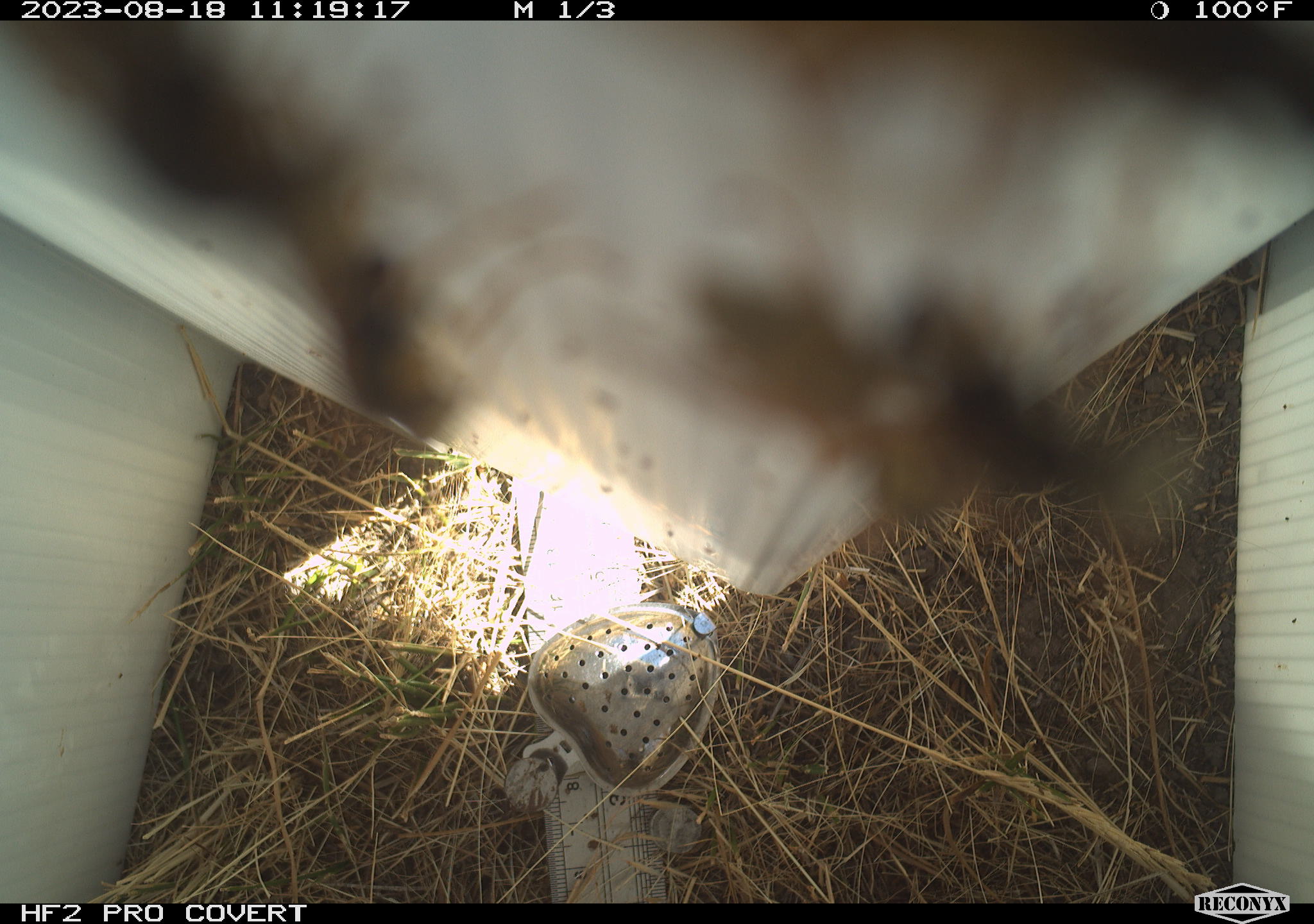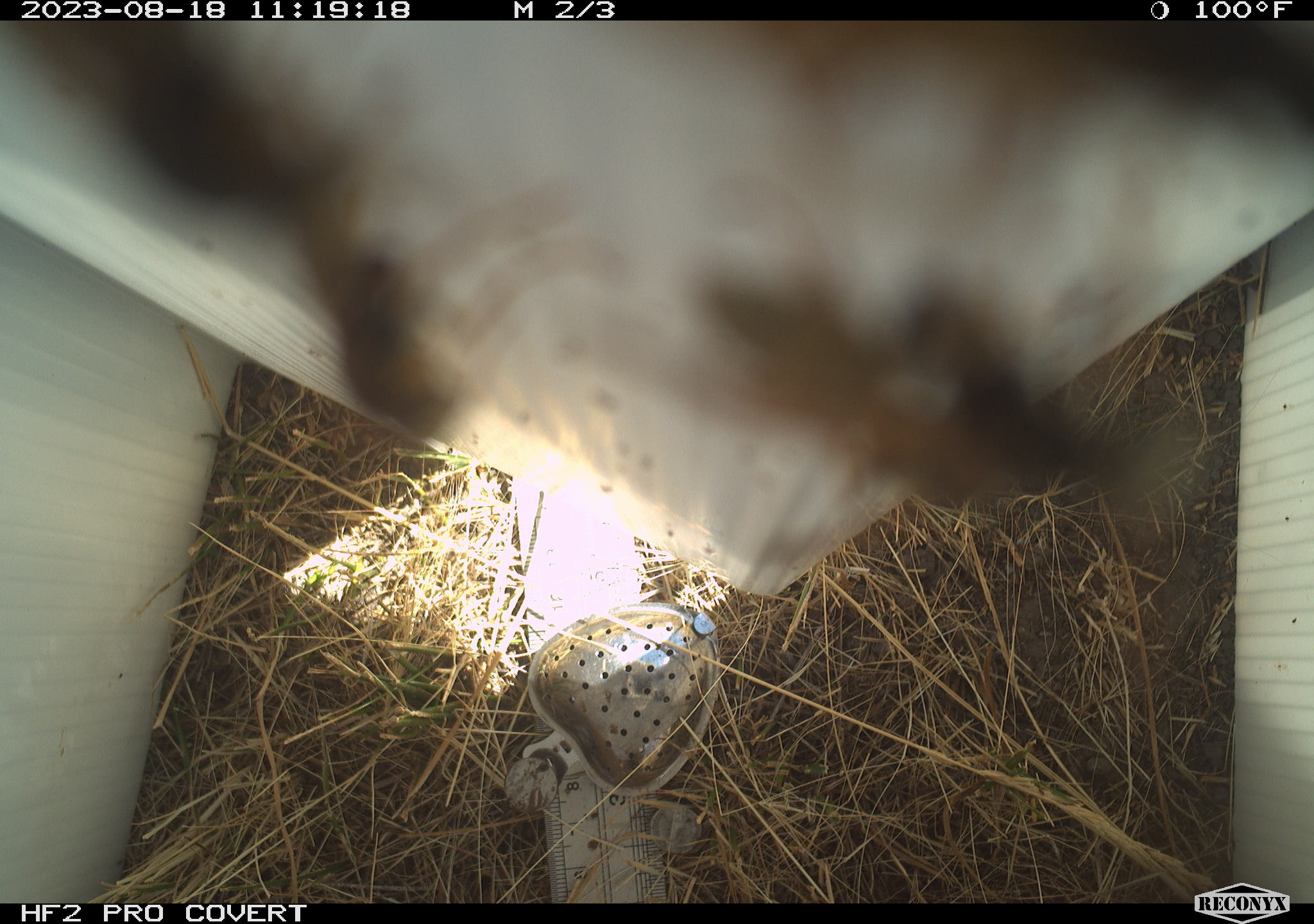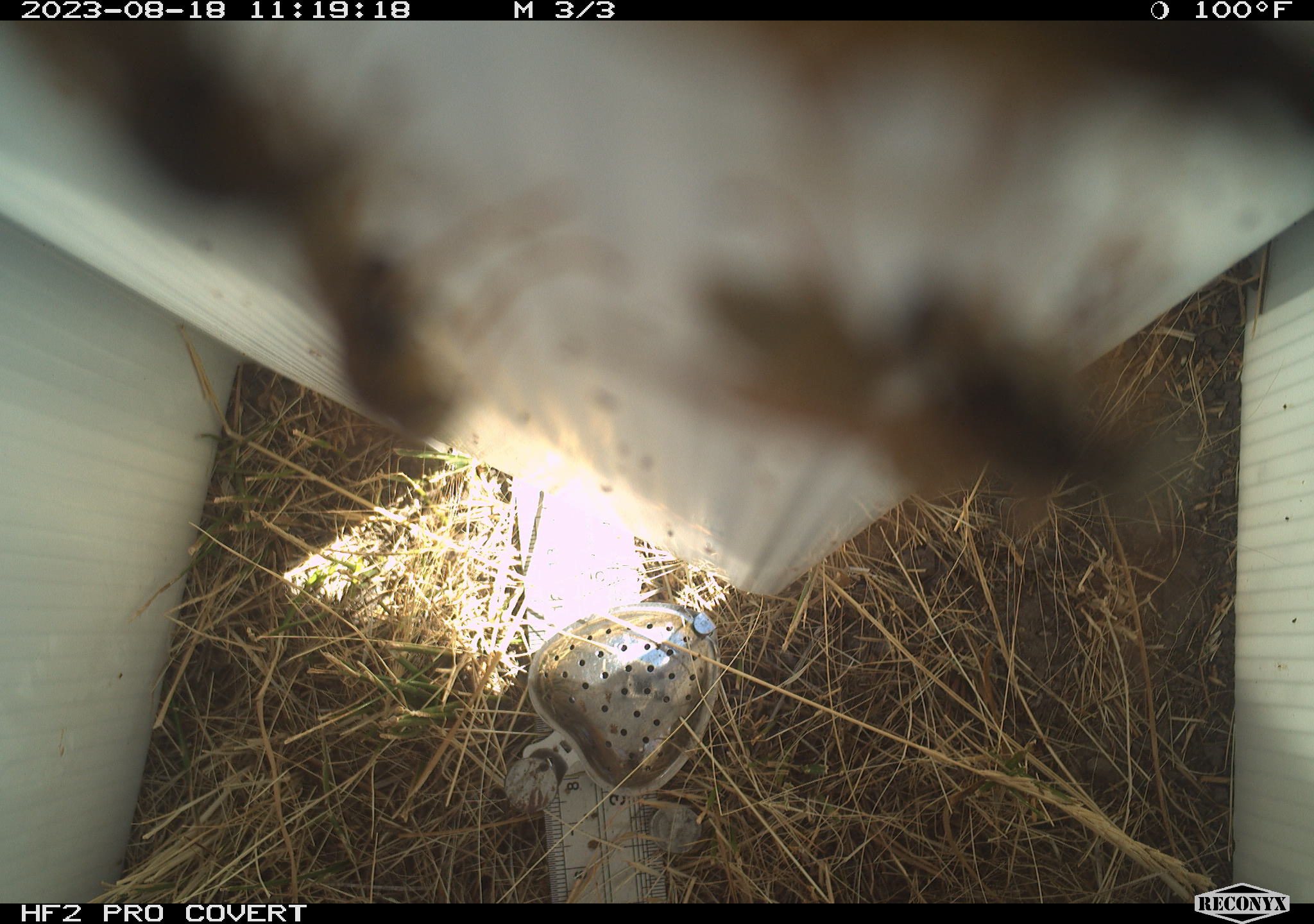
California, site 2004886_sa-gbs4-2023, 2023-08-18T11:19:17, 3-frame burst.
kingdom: Animalia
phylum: Arthropoda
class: Insecta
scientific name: Insecta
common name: insect